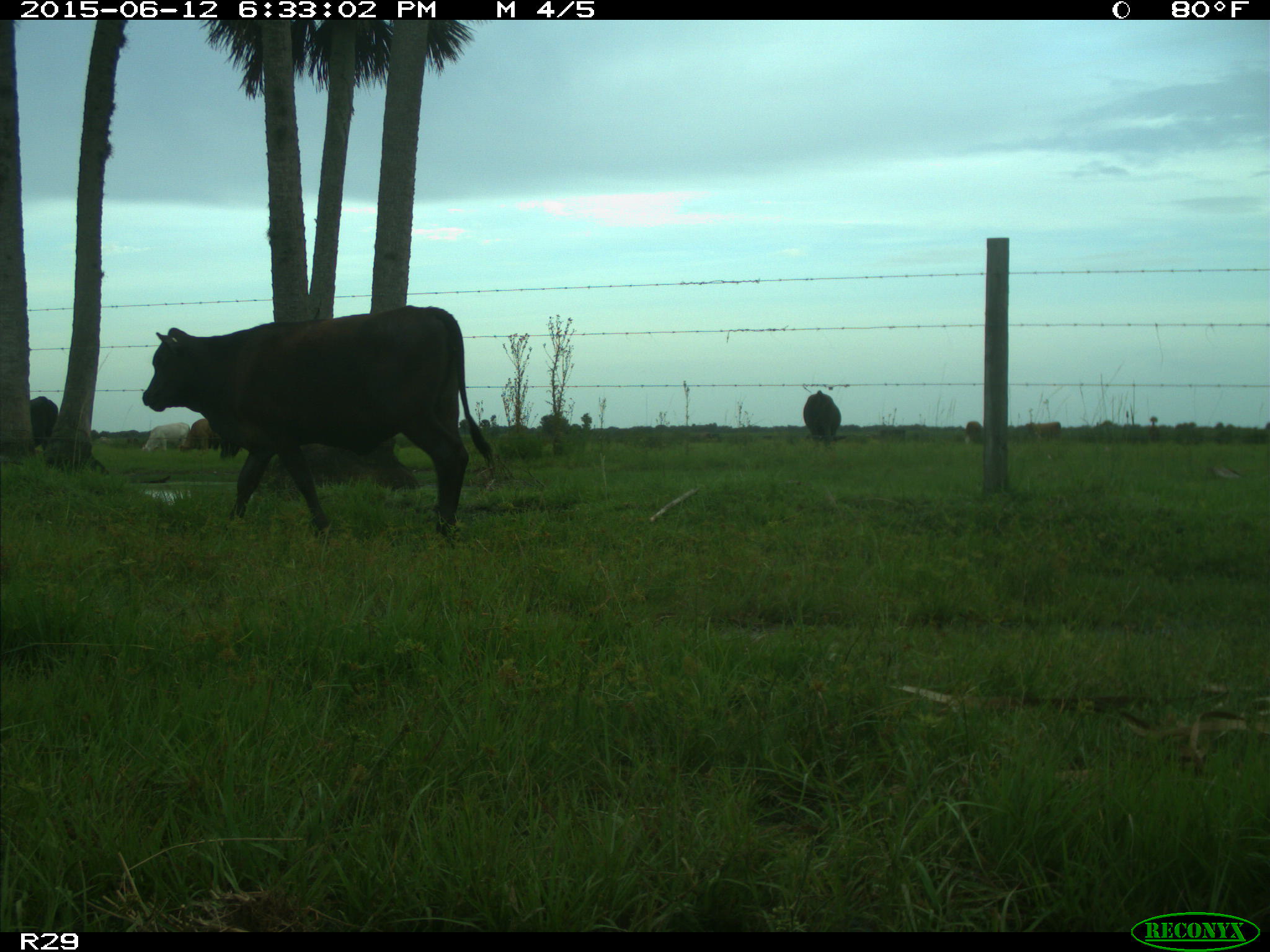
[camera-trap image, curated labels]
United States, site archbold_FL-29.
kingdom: Animalia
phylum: Chordata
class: Mammalia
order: Artiodactyla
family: Bovidae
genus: Bos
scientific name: Bos taurus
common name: domestic cow